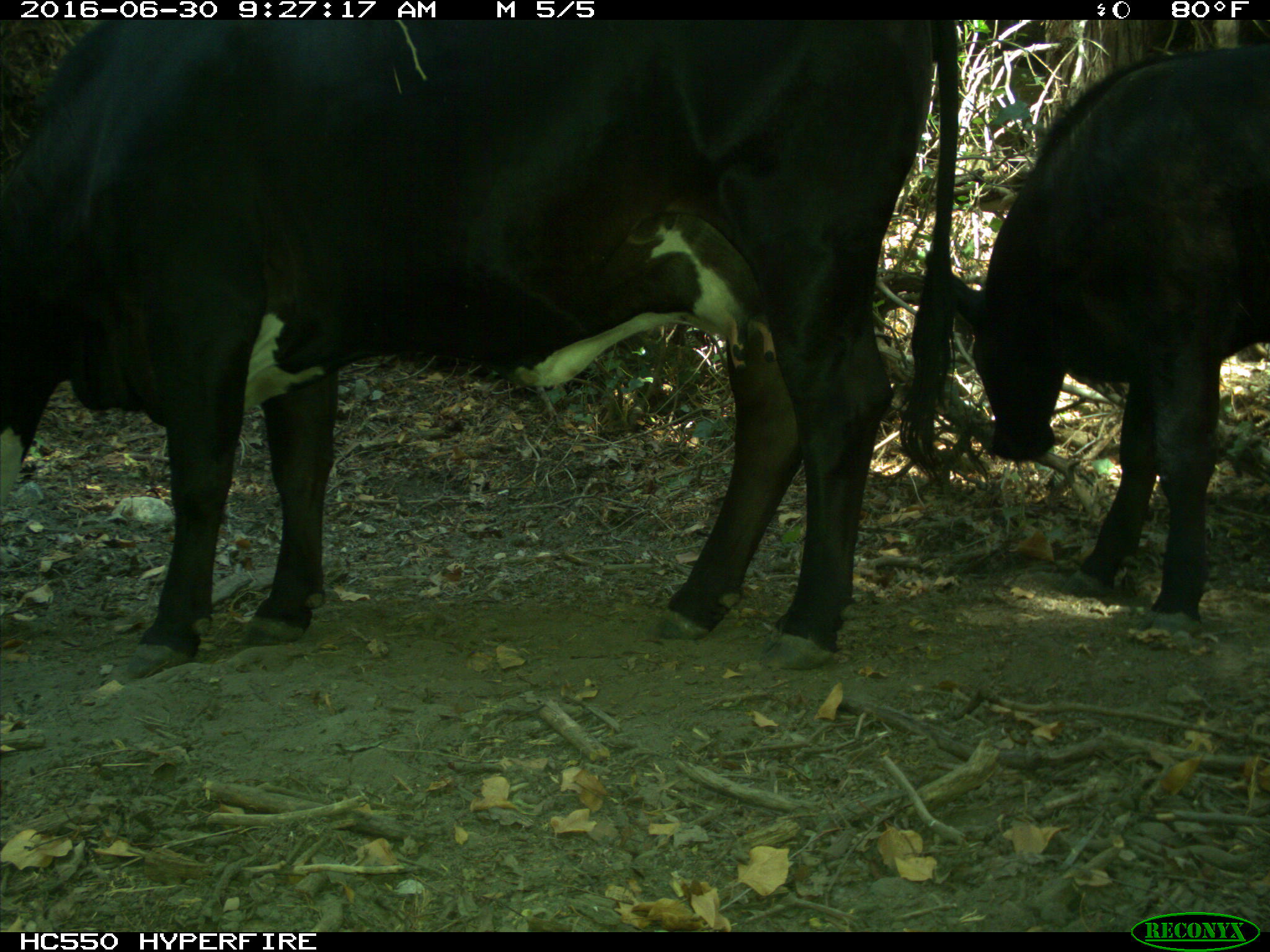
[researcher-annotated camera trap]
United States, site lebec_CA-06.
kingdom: Animalia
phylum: Chordata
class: Mammalia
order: Artiodactyla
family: Bovidae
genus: Bos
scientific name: Bos taurus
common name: domestic cow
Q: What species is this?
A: Bos taurus (domestic cow).